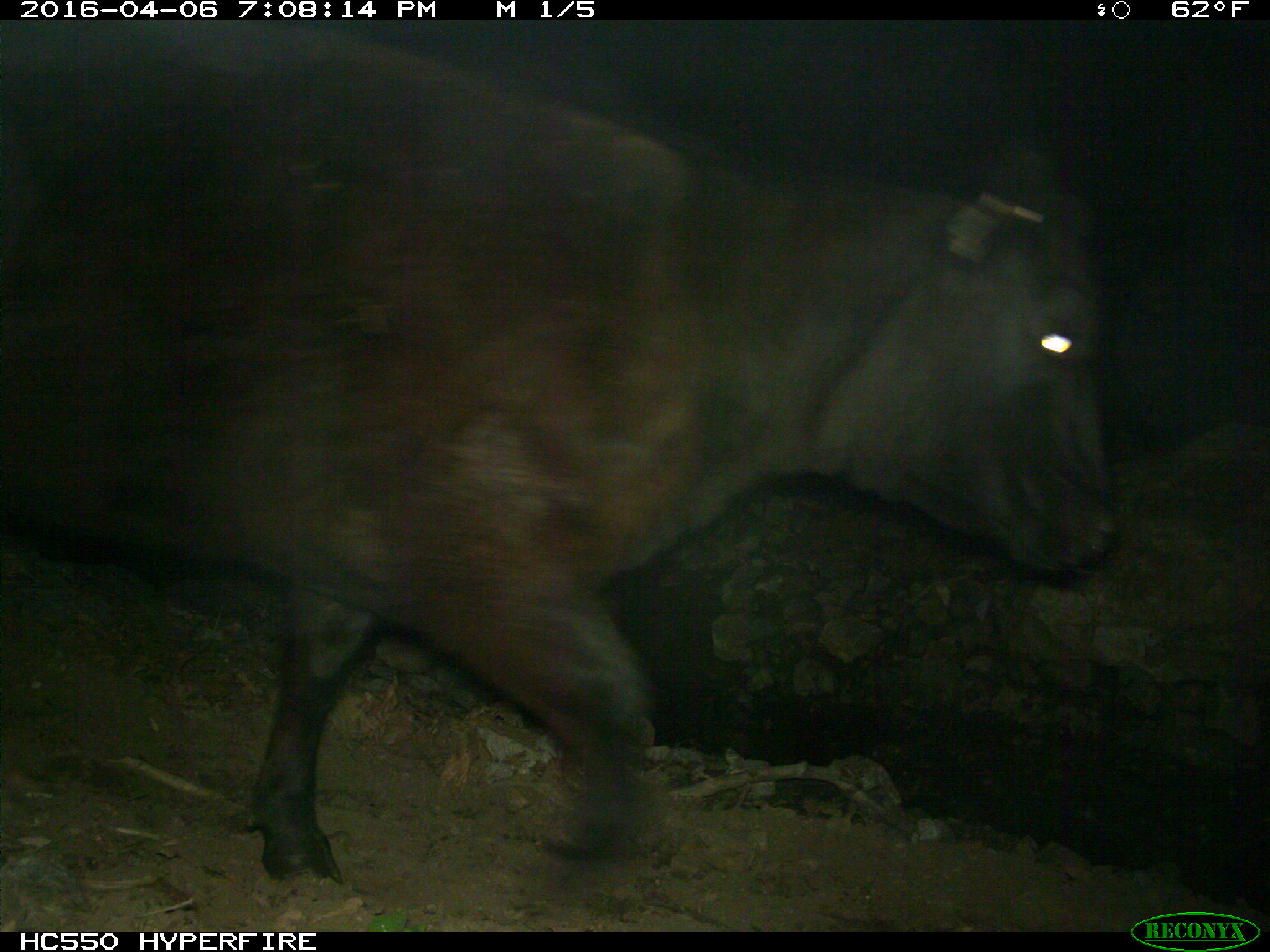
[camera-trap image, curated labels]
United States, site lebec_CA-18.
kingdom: Animalia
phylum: Chordata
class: Mammalia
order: Artiodactyla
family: Bovidae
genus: Bos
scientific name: Bos taurus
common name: domestic cow